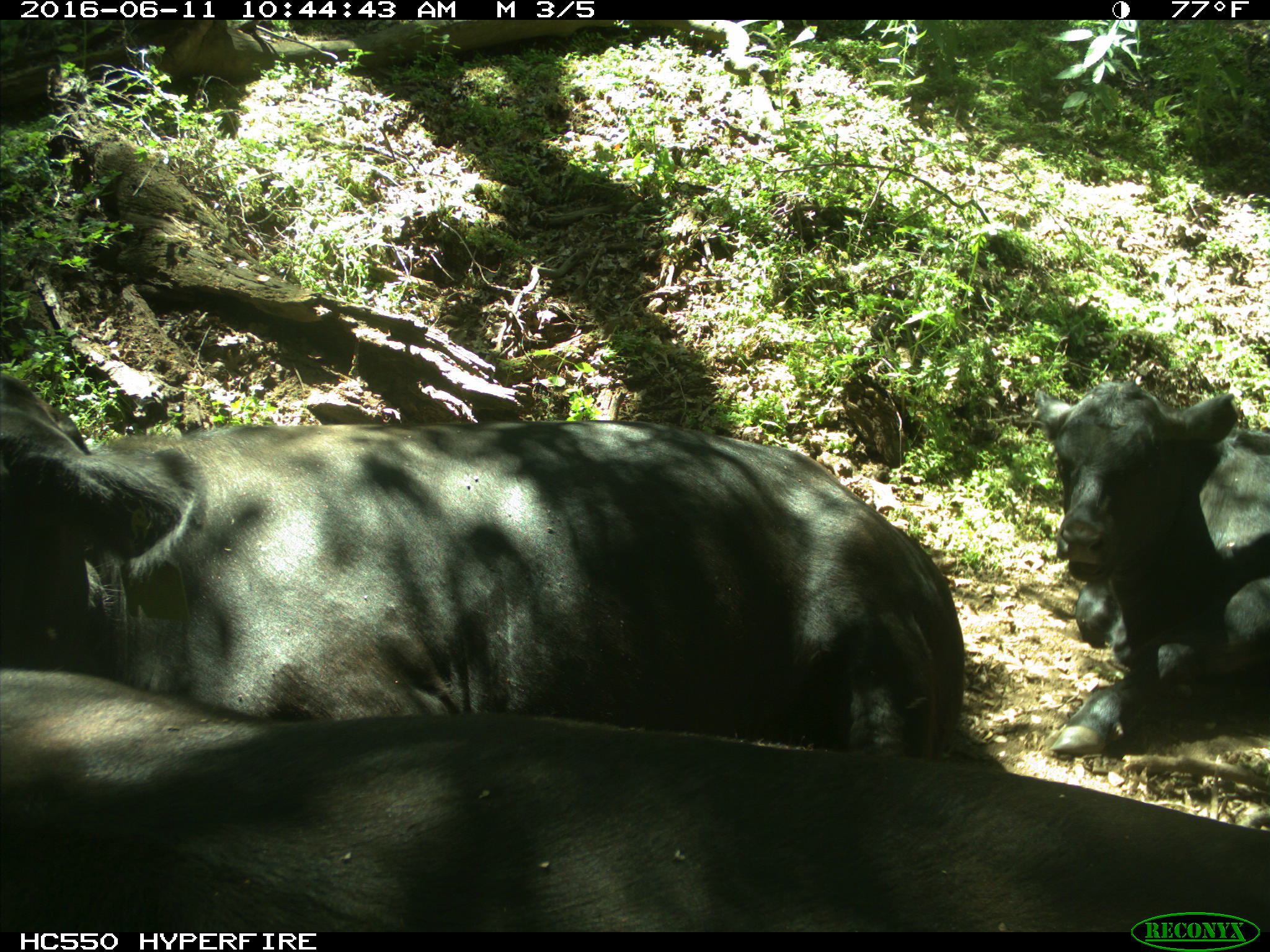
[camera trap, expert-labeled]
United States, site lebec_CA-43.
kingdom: Animalia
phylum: Chordata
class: Mammalia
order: Artiodactyla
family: Bovidae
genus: Bos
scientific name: Bos taurus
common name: domestic cow